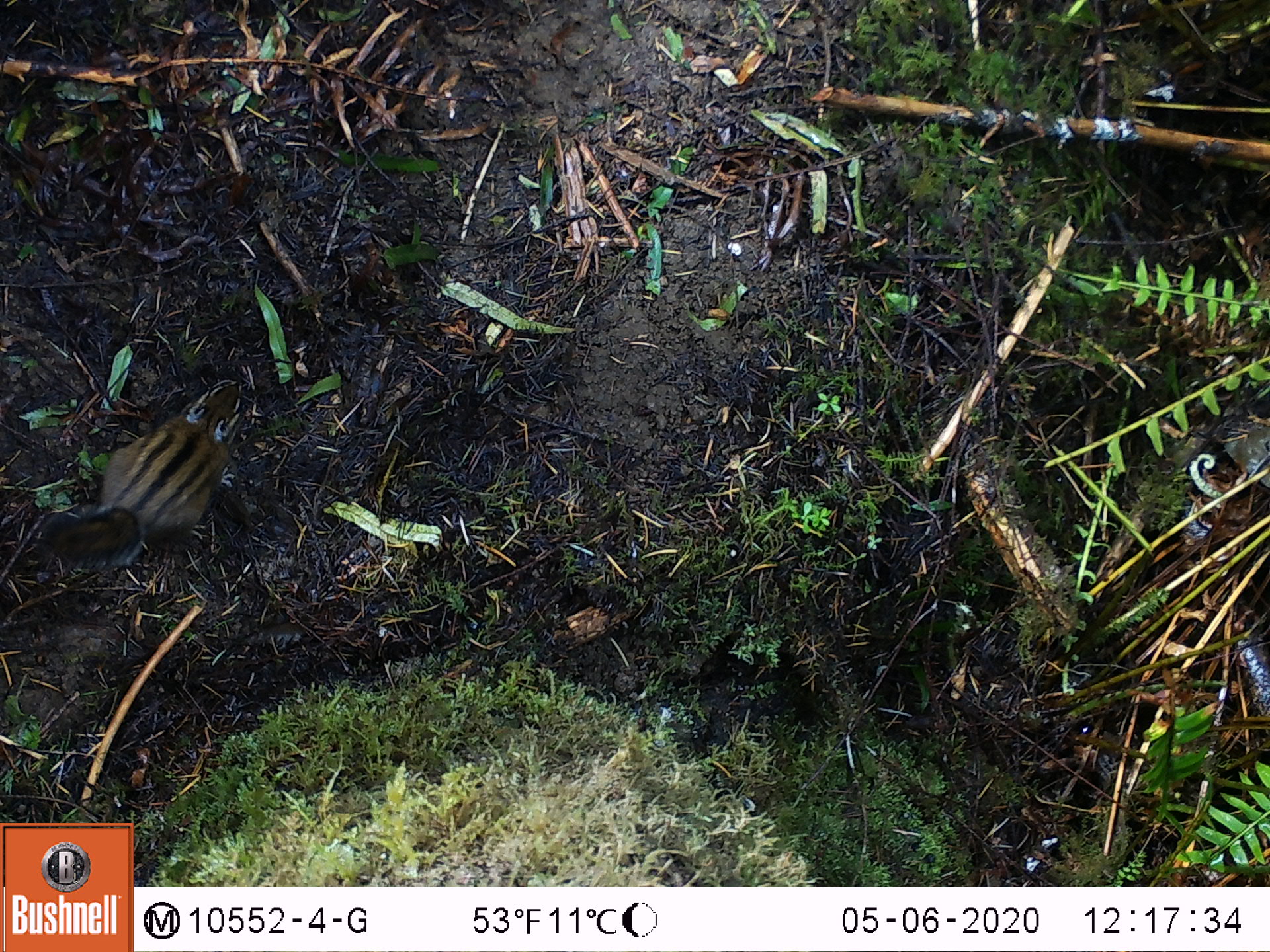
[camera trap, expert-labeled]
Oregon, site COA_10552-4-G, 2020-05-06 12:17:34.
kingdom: Animalia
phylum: Chordata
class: Mammalia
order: Rodentia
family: Sciuridae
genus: Neotamias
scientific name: Neotamias townsendii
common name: townsend's chipmunk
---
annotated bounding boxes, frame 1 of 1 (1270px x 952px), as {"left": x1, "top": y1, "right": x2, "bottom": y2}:
townsend's chipmunk: {"left": 33, "top": 371, "right": 248, "bottom": 574}